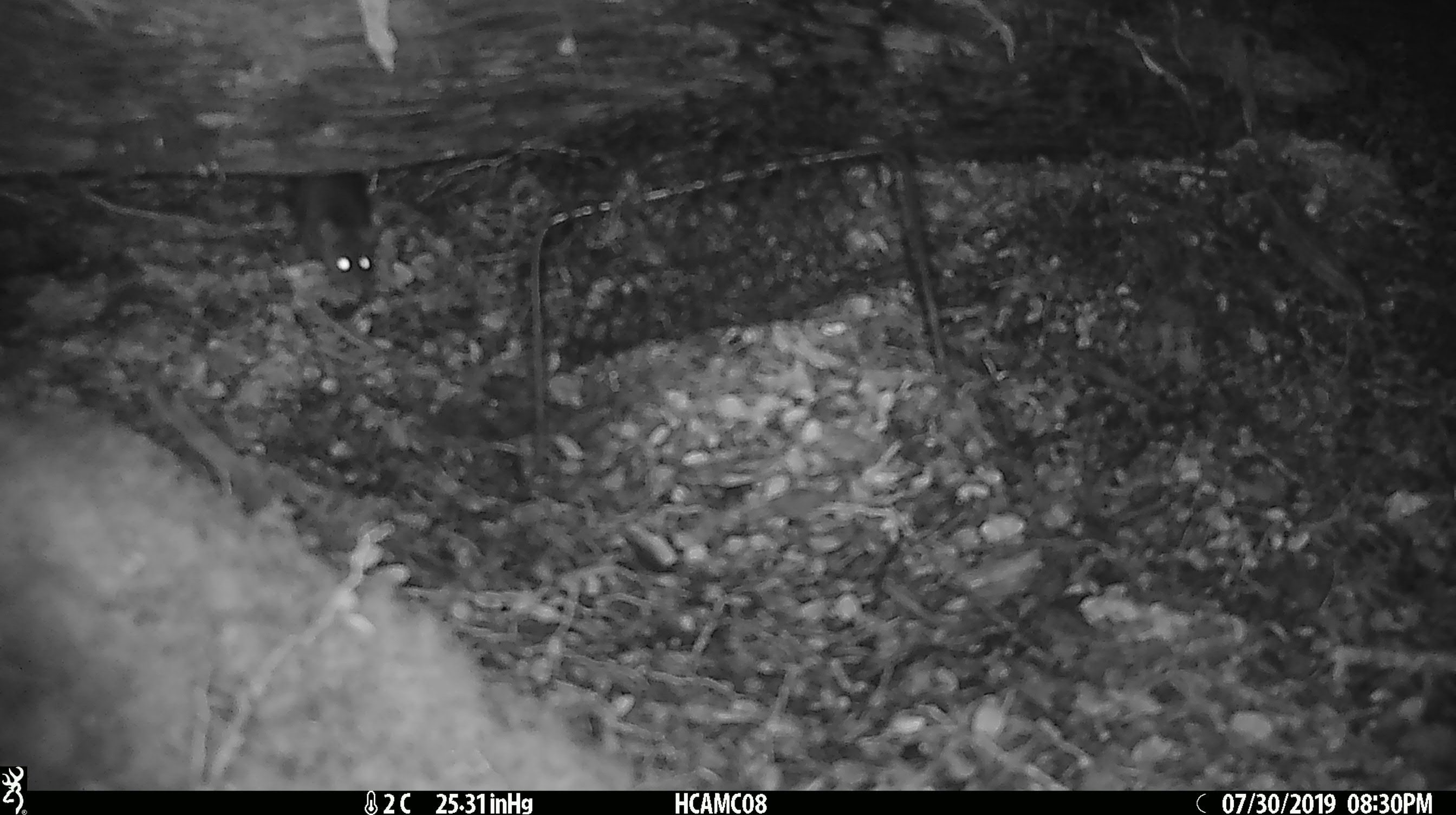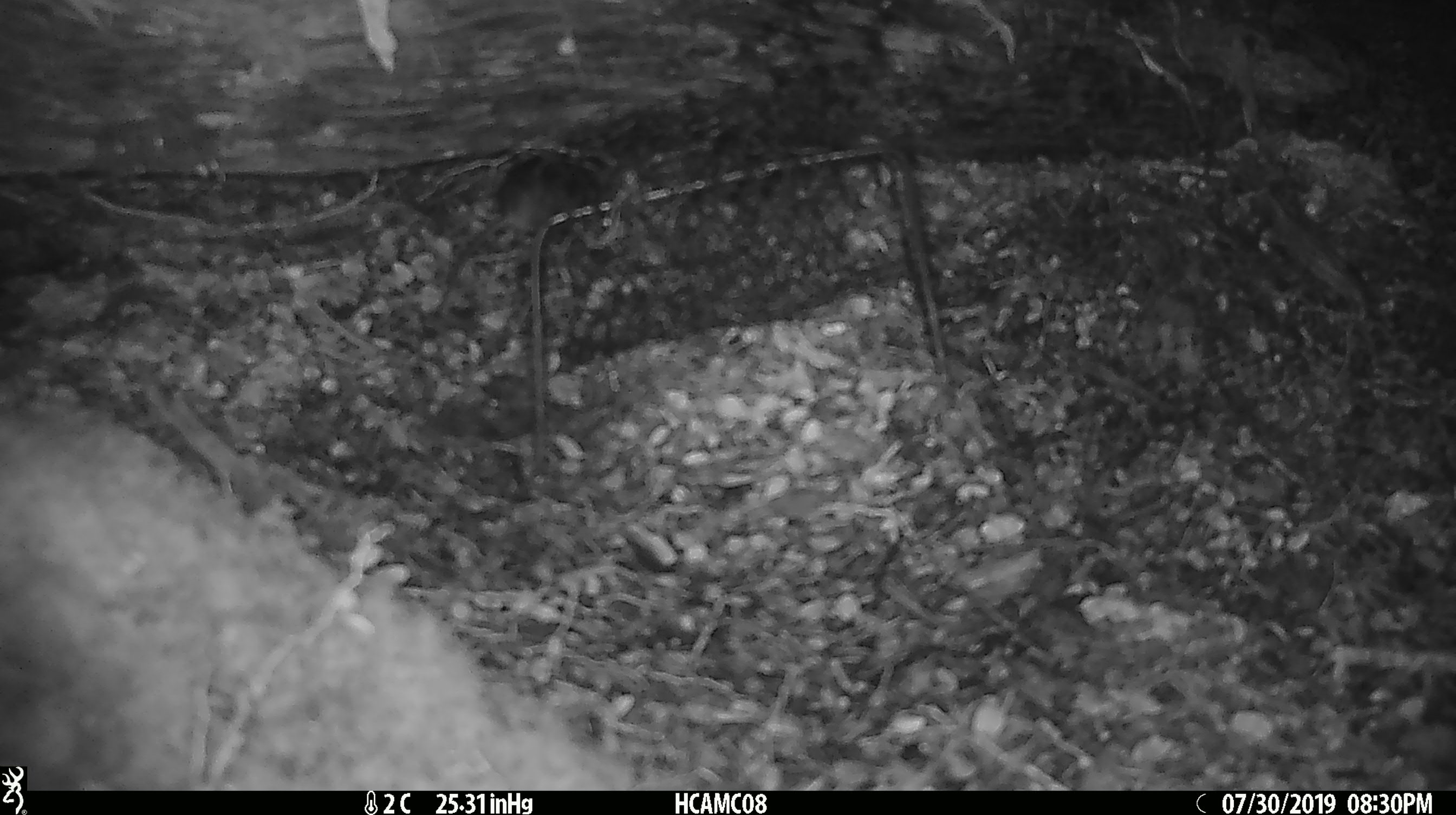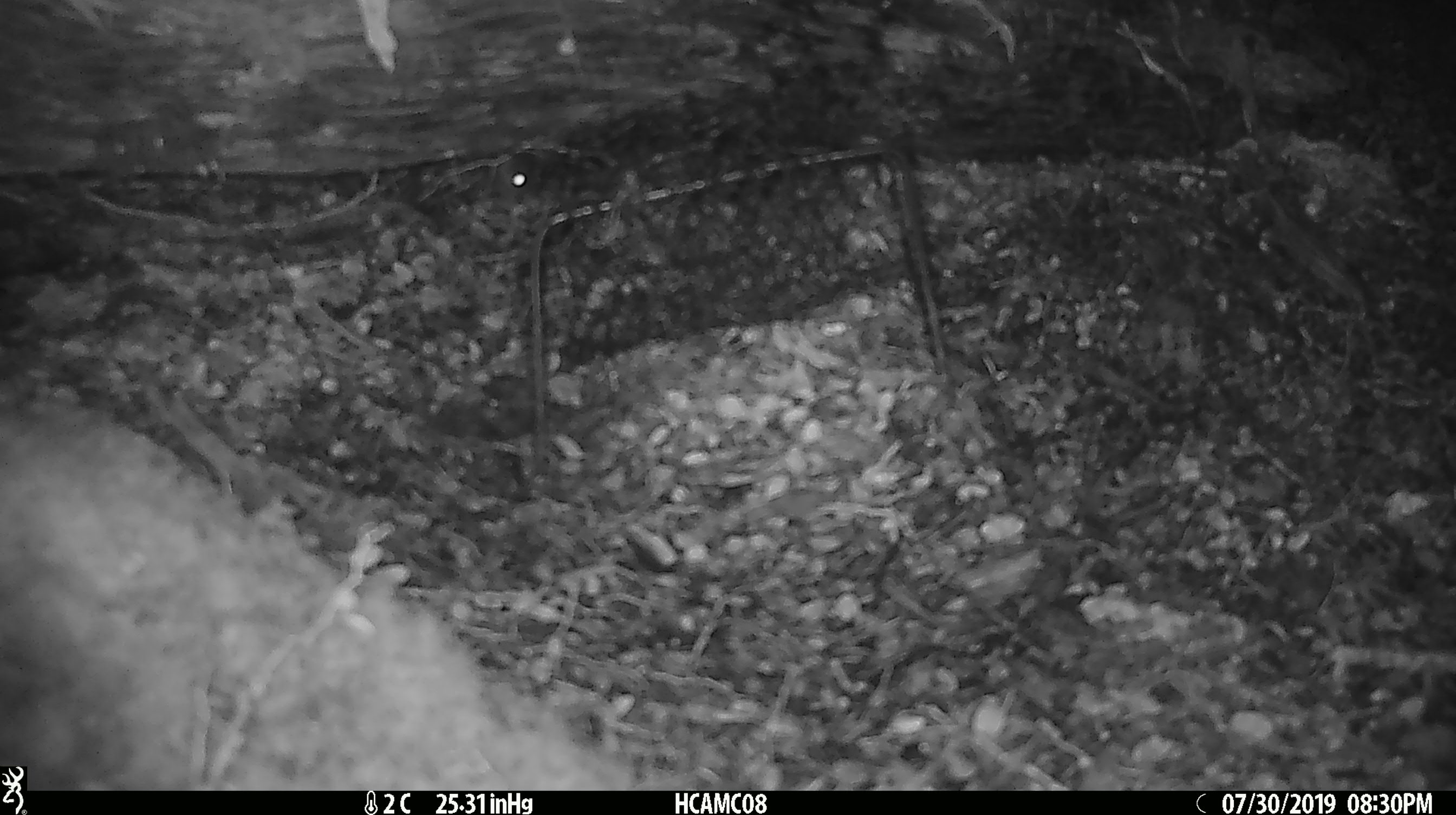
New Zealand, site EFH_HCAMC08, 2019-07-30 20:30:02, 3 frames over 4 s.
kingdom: Animalia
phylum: Chordata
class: Mammalia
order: Rodentia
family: Muridae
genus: Mus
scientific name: Mus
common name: mouse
Mouse (Mus).